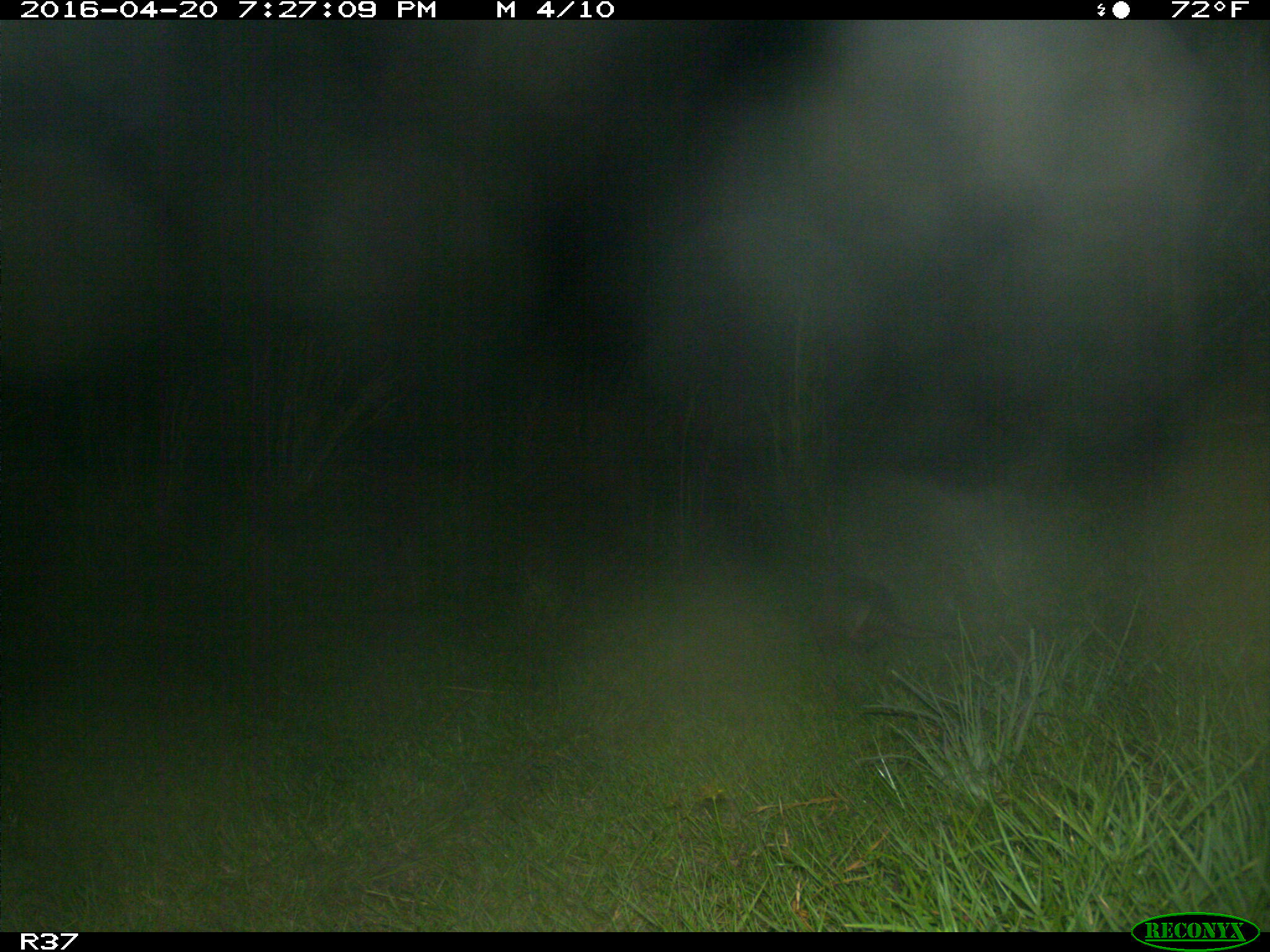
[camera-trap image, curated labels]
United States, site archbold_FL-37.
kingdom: Animalia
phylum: Chordata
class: Mammalia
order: Cingulata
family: Dasypodidae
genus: Dasypus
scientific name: Dasypus novemcinctus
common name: nine-banded armadillo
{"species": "Dasypus novemcinctus (nine-banded armadillo)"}